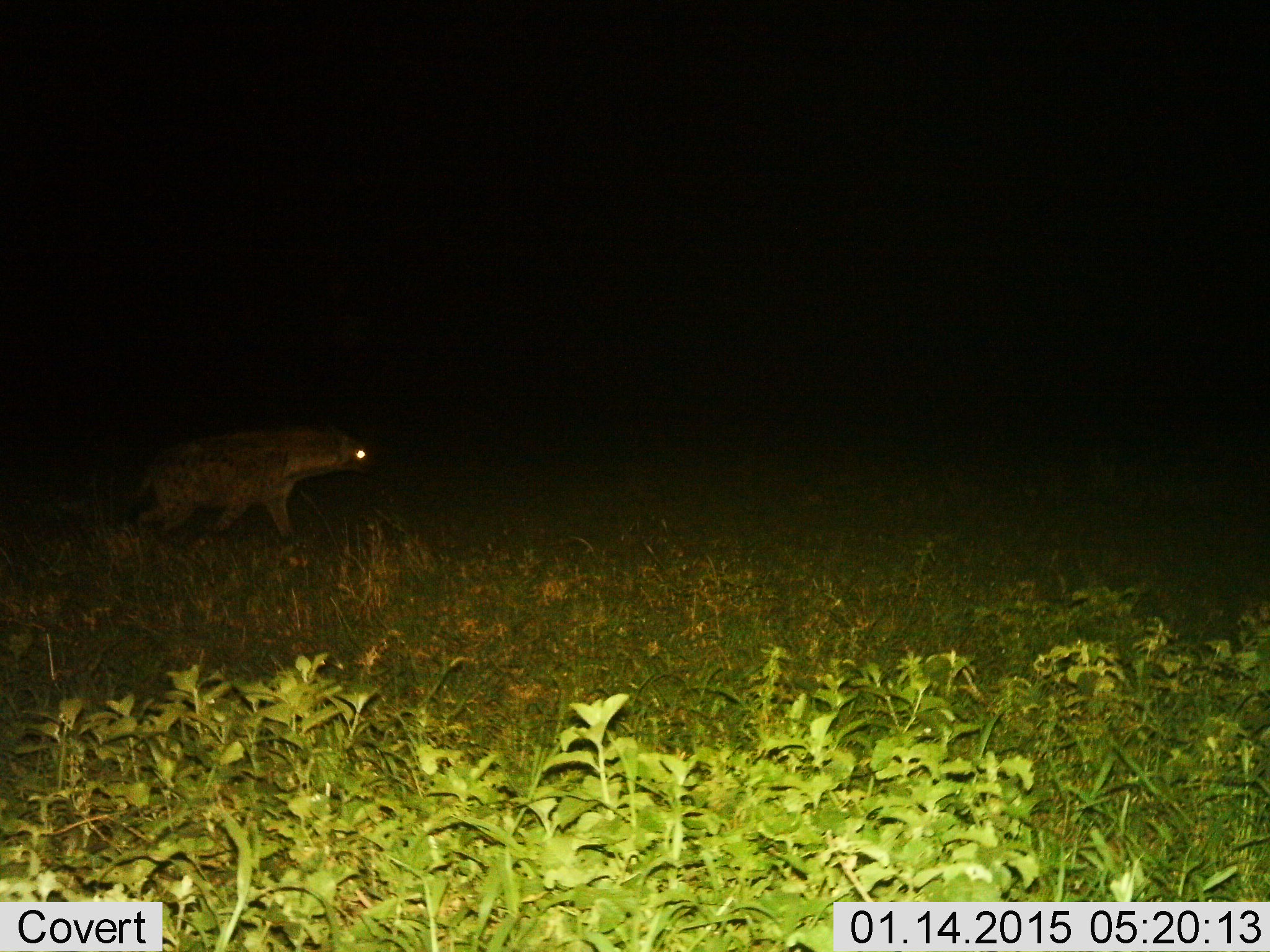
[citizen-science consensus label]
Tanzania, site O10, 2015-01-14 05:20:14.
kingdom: Animalia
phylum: Chordata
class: Mammalia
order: Carnivora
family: Hyaenidae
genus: Crocuta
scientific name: Crocuta crocuta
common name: spotted hyena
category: hyenaspotted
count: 1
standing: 10%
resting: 0%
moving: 90%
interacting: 0%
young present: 0%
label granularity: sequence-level